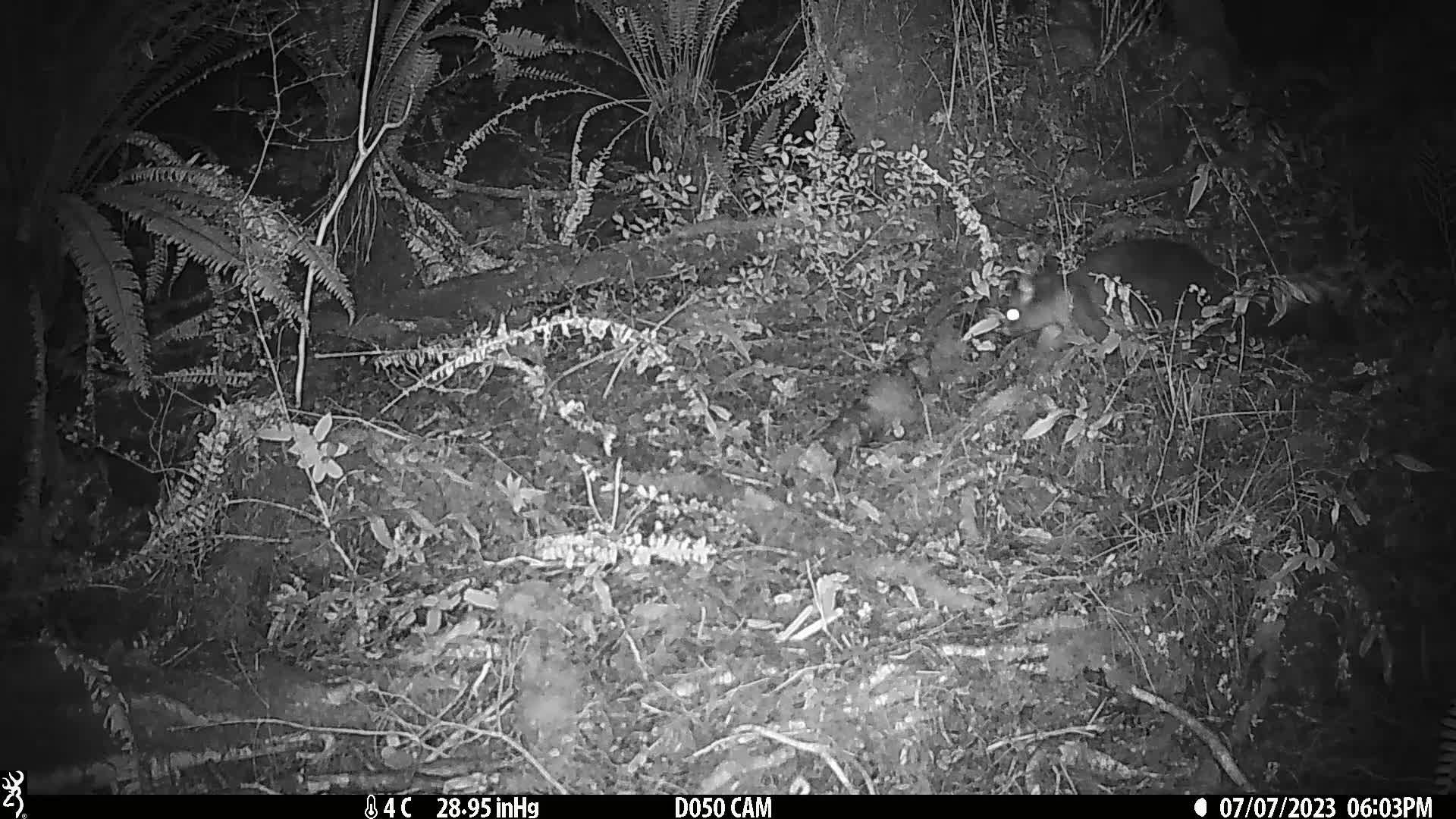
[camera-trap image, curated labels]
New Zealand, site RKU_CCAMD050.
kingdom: Animalia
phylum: Chordata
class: Mammalia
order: Diprotodontia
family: Phalangeridae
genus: Trichosurus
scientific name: Trichosurus vulpecula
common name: common brushtail possum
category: possum